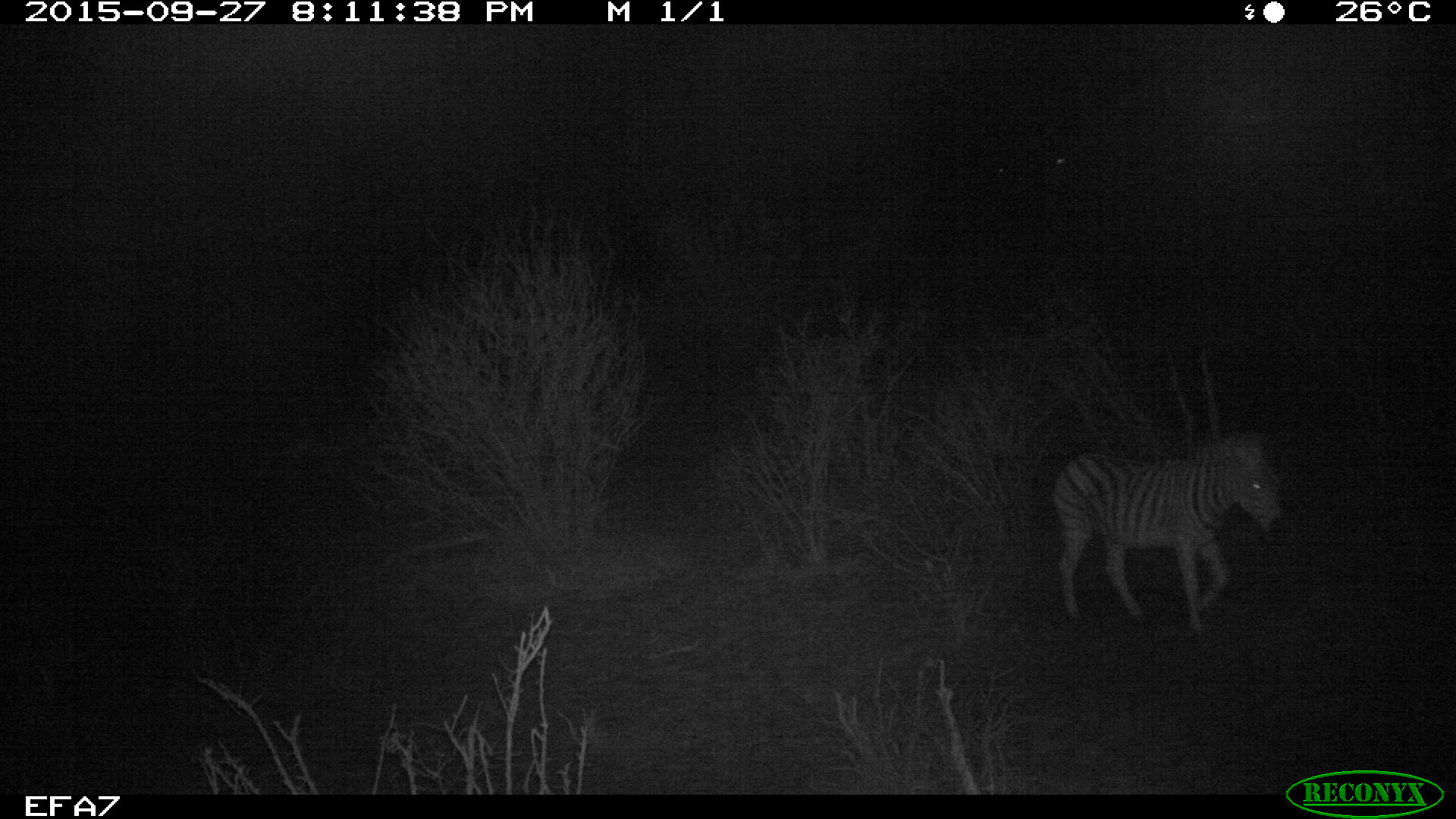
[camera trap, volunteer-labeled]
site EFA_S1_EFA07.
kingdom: Animalia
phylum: Chordata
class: Mammalia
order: Perissodactyla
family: Equidae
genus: Equus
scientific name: Equus quagga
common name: plains zebra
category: zebraplains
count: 1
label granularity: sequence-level